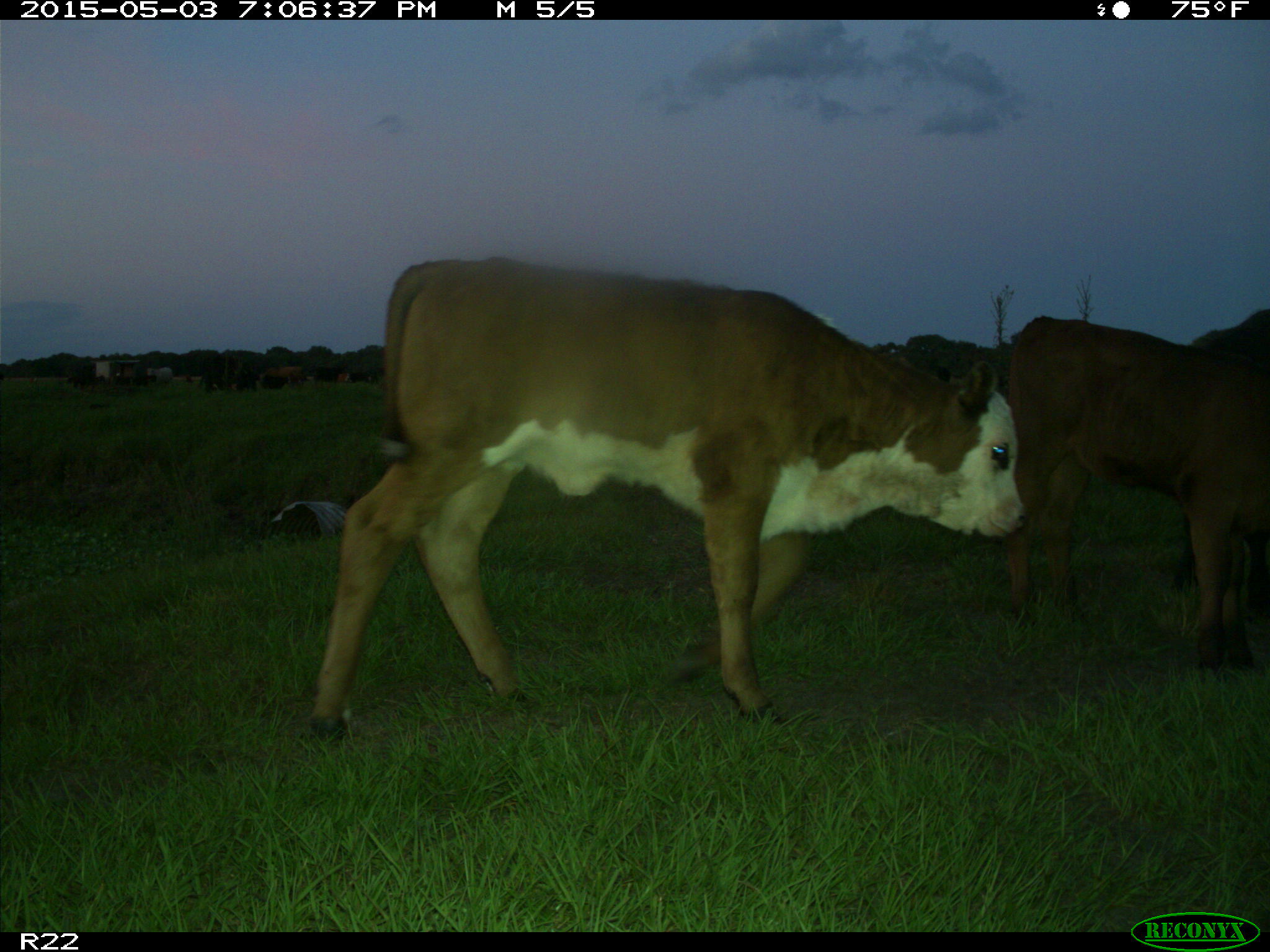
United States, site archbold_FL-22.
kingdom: Animalia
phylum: Chordata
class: Mammalia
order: Artiodactyla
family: Bovidae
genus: Bos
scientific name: Bos taurus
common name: domestic cow